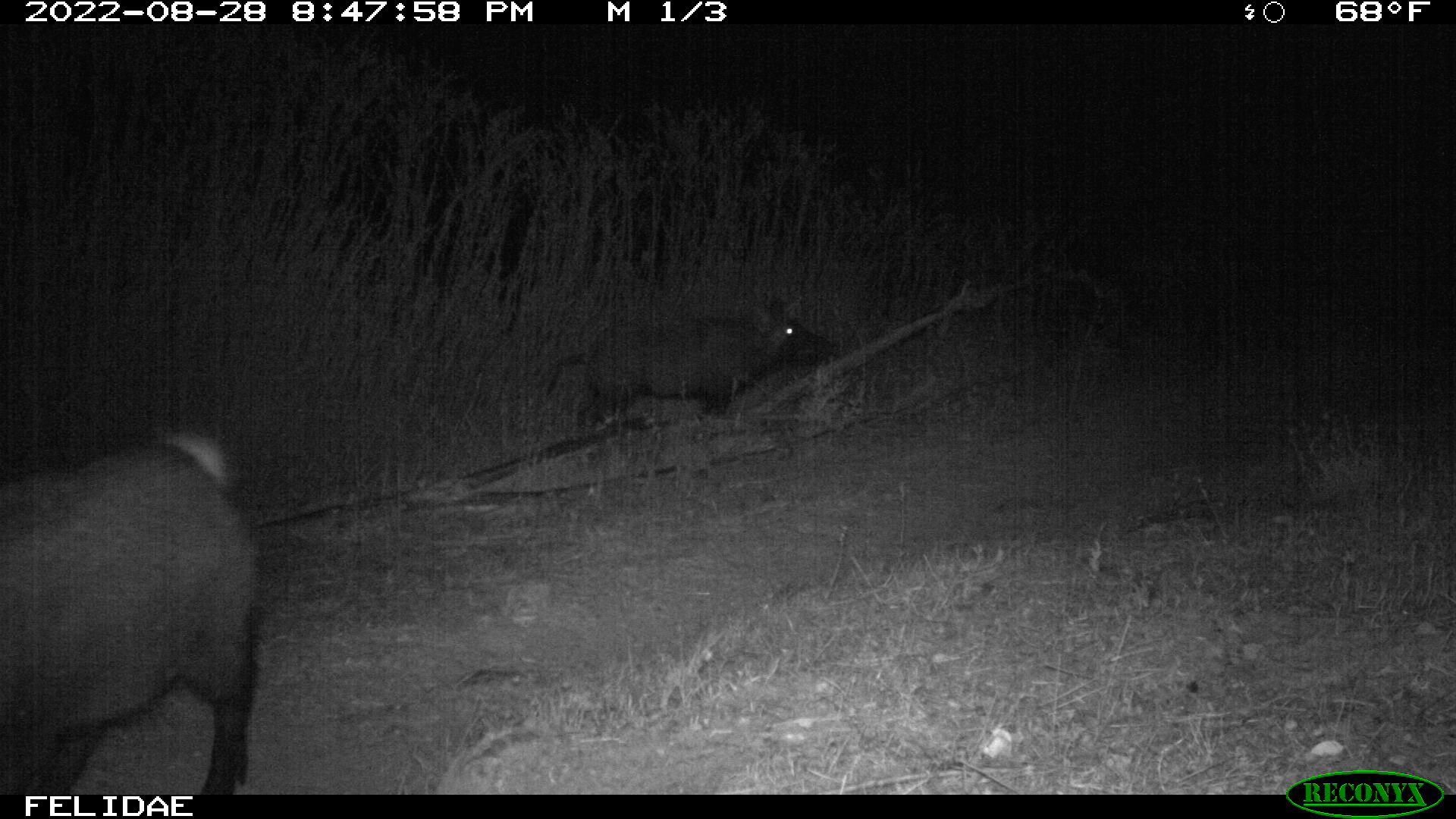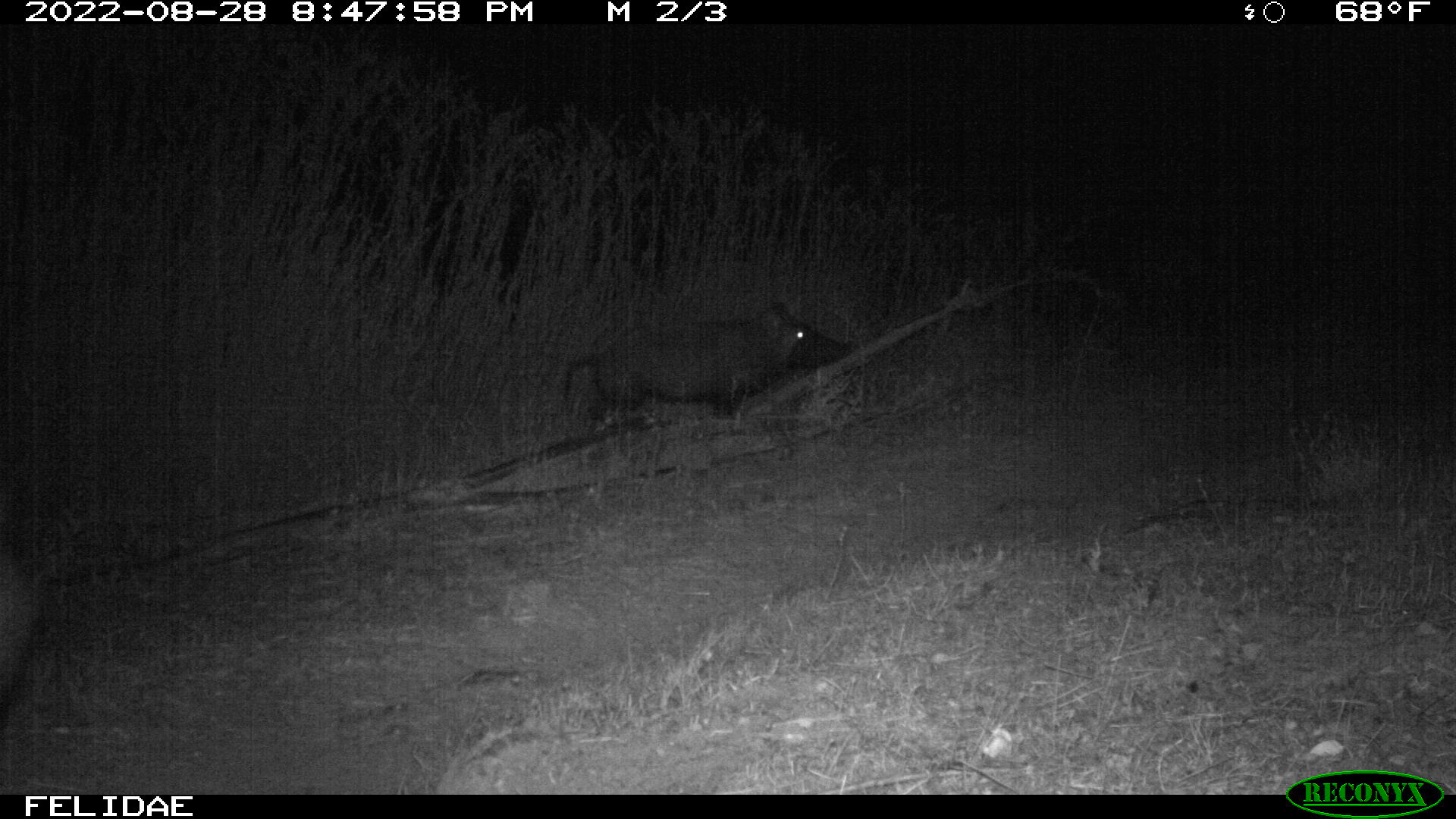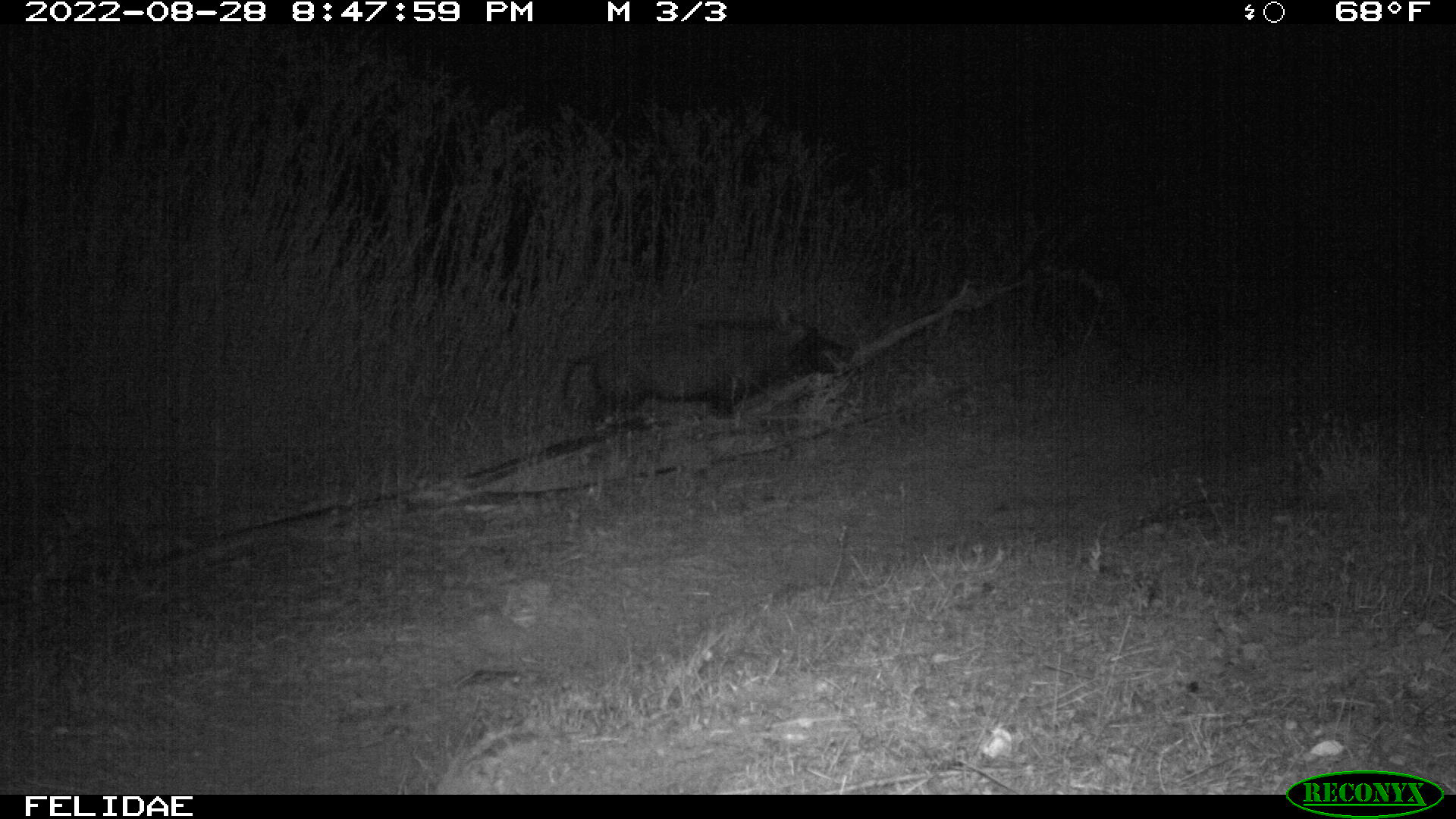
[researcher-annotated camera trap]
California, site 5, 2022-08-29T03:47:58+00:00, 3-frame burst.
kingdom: Animalia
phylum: Chordata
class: Mammalia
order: Artiodactyla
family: Suidae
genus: Sus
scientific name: Sus scrofa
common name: wild boar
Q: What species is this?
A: Wild boar (Sus scrofa).